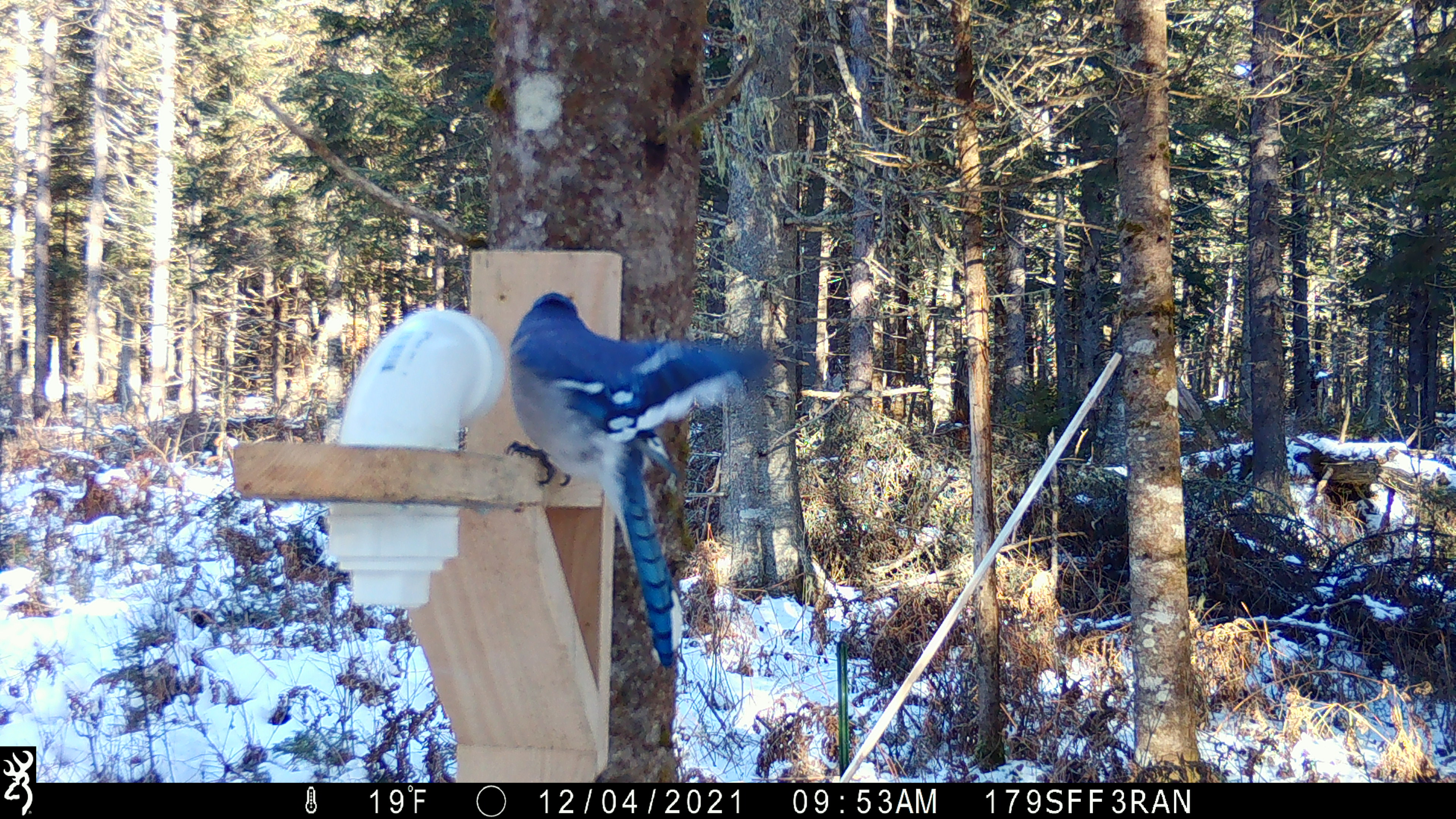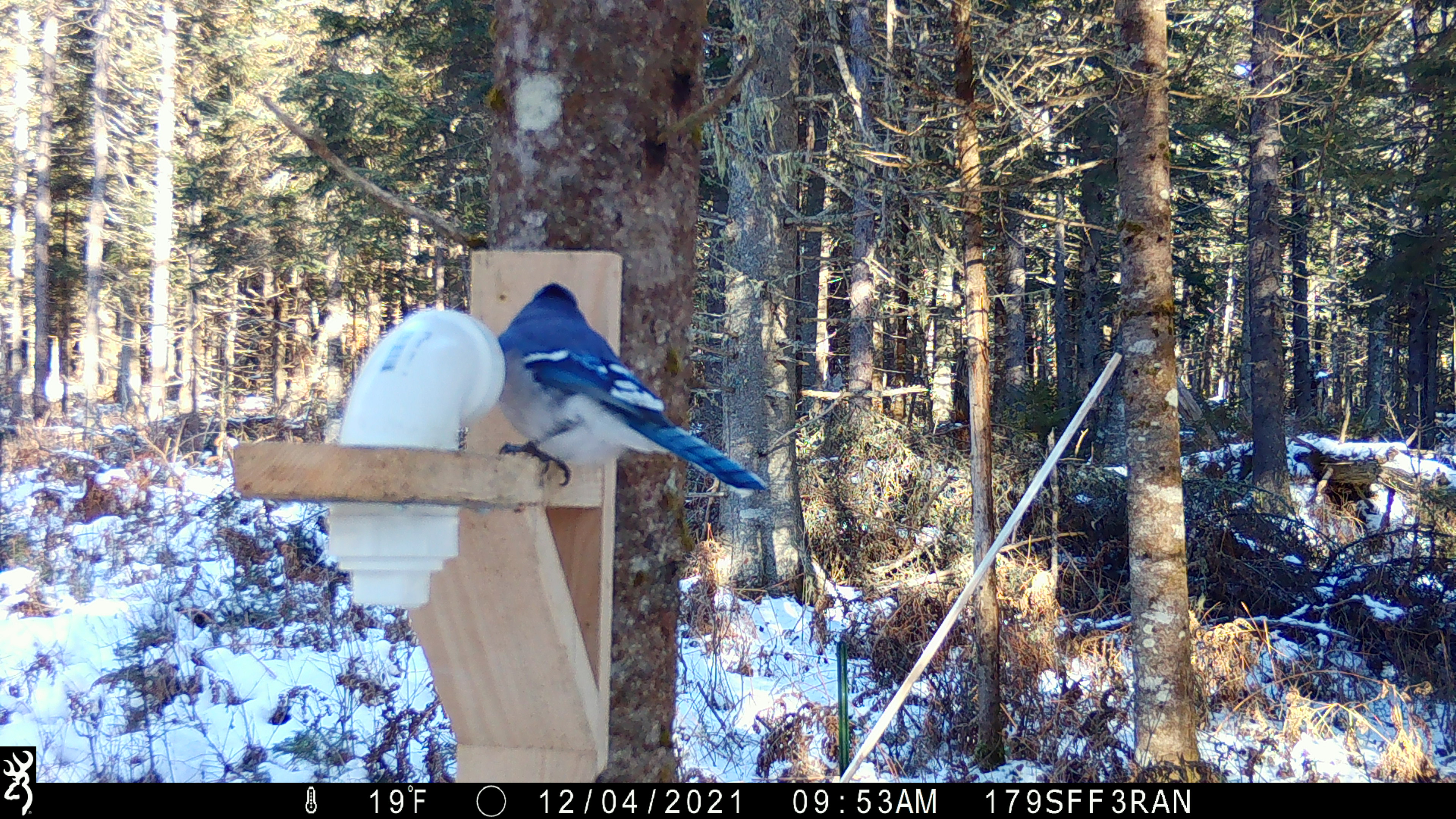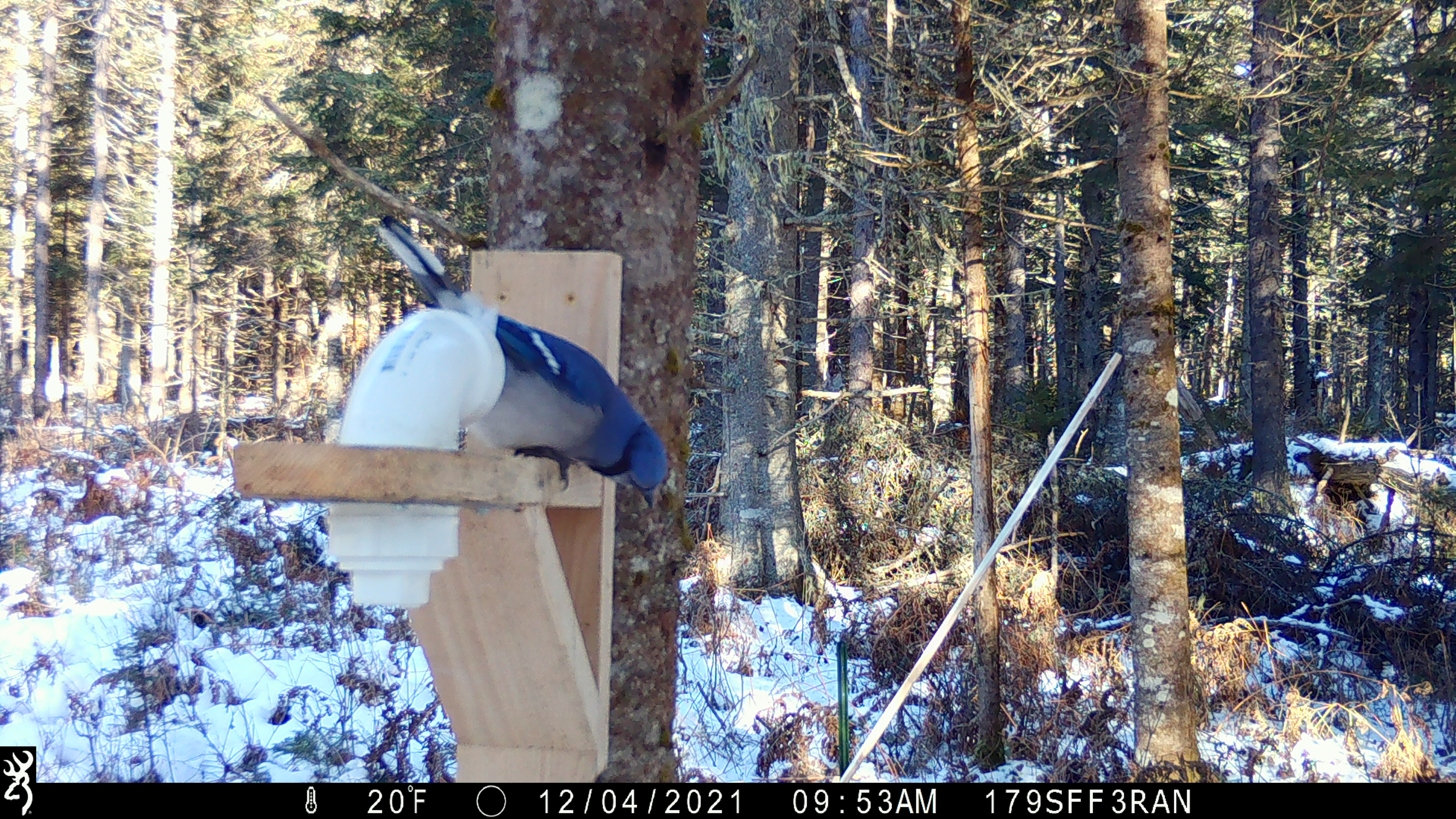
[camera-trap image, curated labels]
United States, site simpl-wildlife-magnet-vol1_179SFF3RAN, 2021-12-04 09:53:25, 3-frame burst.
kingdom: Animalia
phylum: Chordata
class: Aves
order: Passeriformes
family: Corvidae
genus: Cyanocitta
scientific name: Cyanocitta cristata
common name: blue jay